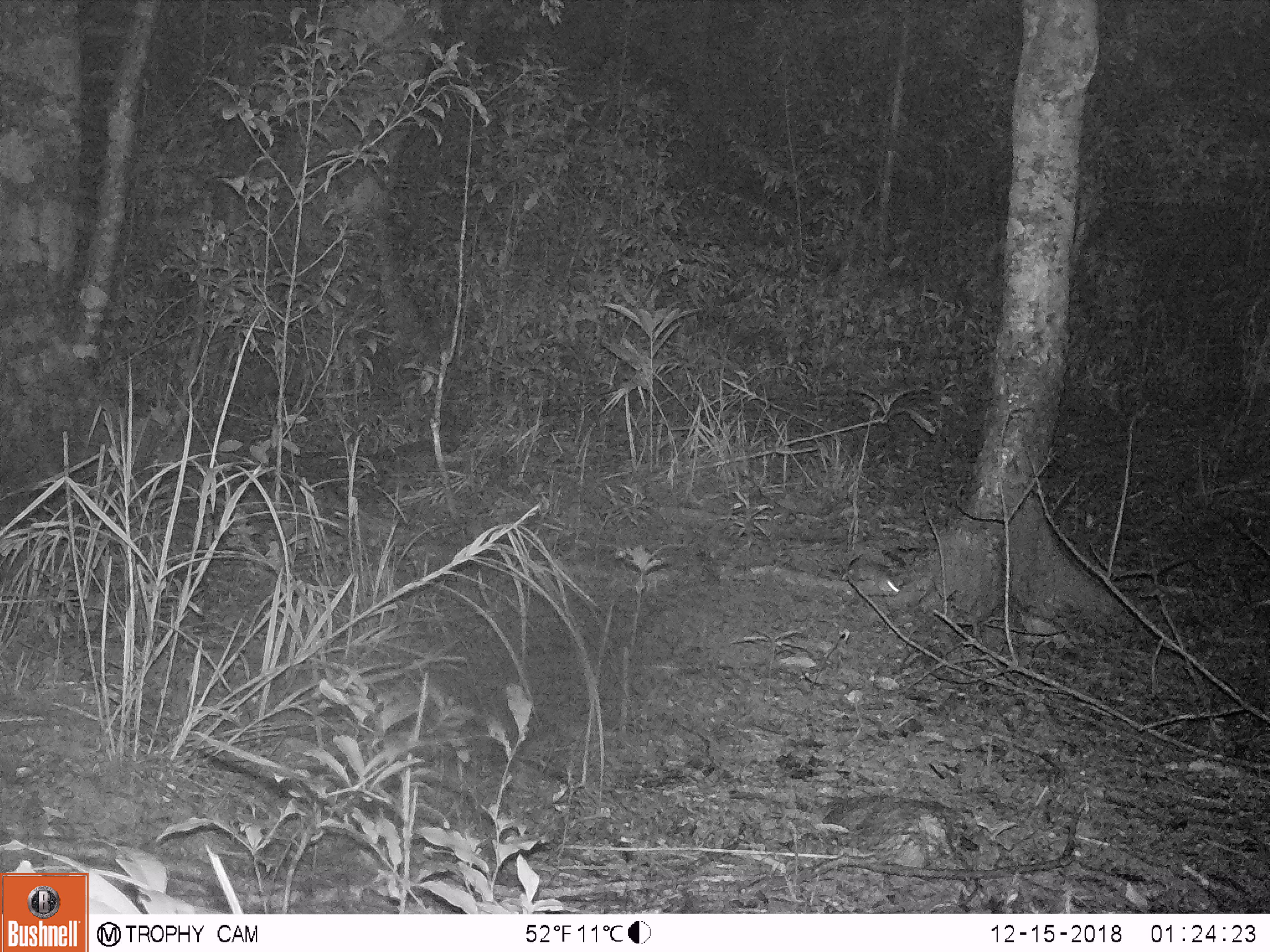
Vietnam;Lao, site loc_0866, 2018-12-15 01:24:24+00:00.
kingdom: Animalia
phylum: Chordata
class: Mammalia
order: Rodentia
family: Muridae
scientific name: Muridae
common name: old-world mice and rats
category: unidentified murid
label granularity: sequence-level